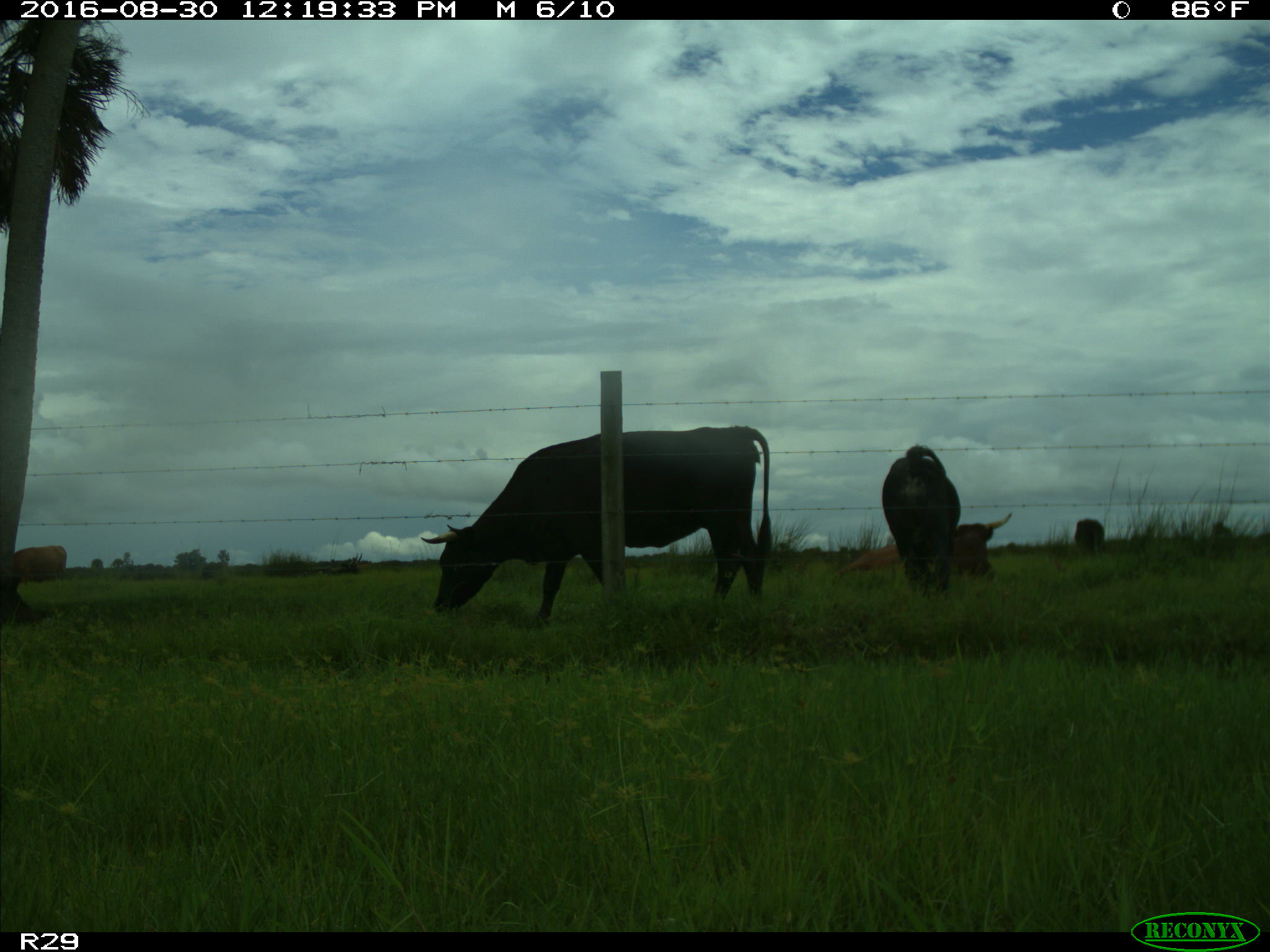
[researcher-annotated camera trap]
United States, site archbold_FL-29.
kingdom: Animalia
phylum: Chordata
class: Mammalia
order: Artiodactyla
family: Bovidae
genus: Bos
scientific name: Bos taurus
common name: domestic cow